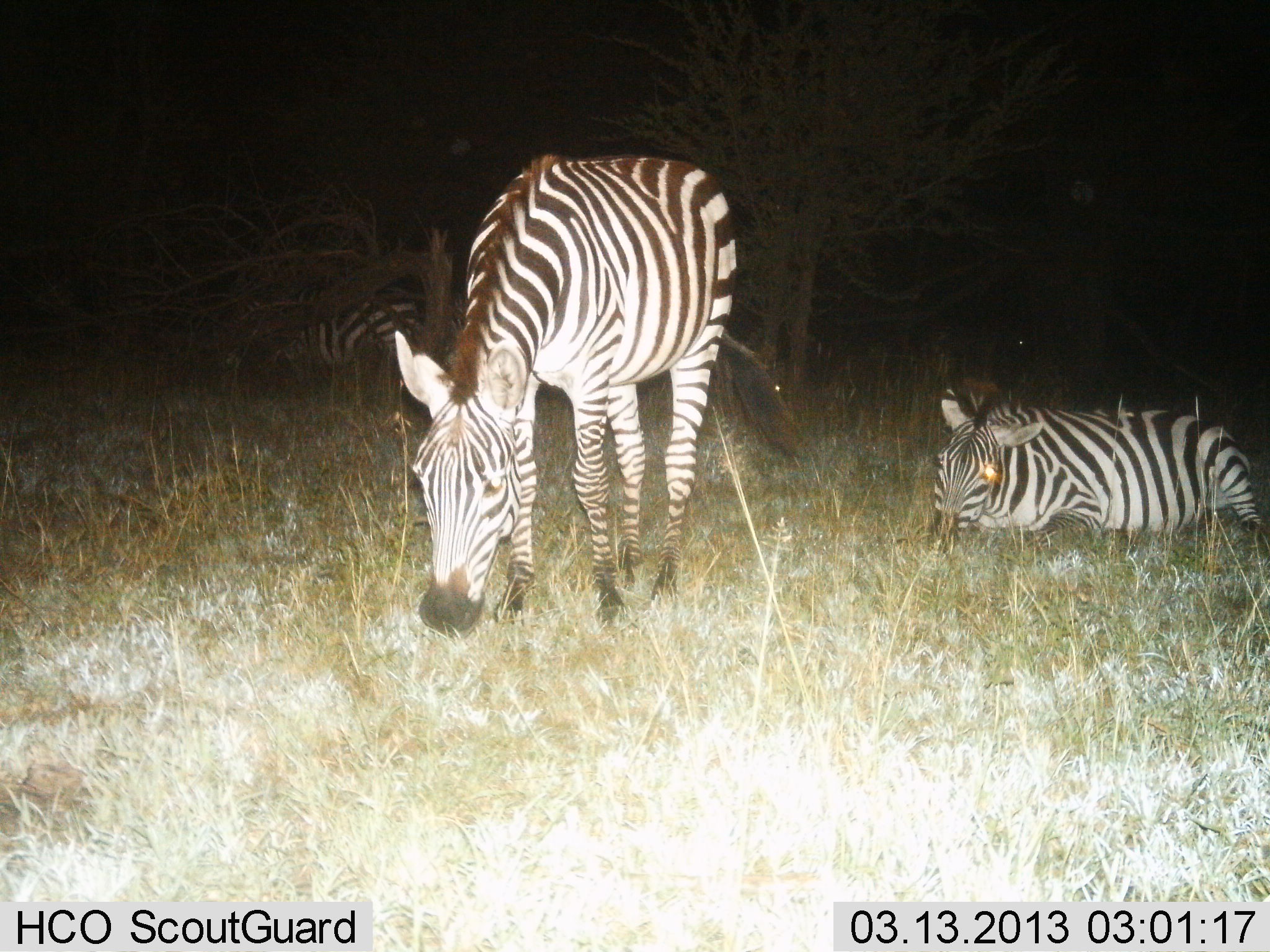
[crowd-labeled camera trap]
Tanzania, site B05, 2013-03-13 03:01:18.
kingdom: Animalia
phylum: Chordata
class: Mammalia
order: Perissodactyla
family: Equidae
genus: Equus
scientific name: Equus quagga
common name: plains zebra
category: zebra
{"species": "zebra (plains zebra) (Equus quagga)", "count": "3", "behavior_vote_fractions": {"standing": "42%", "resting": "88%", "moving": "0%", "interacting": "0%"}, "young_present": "4%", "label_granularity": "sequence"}